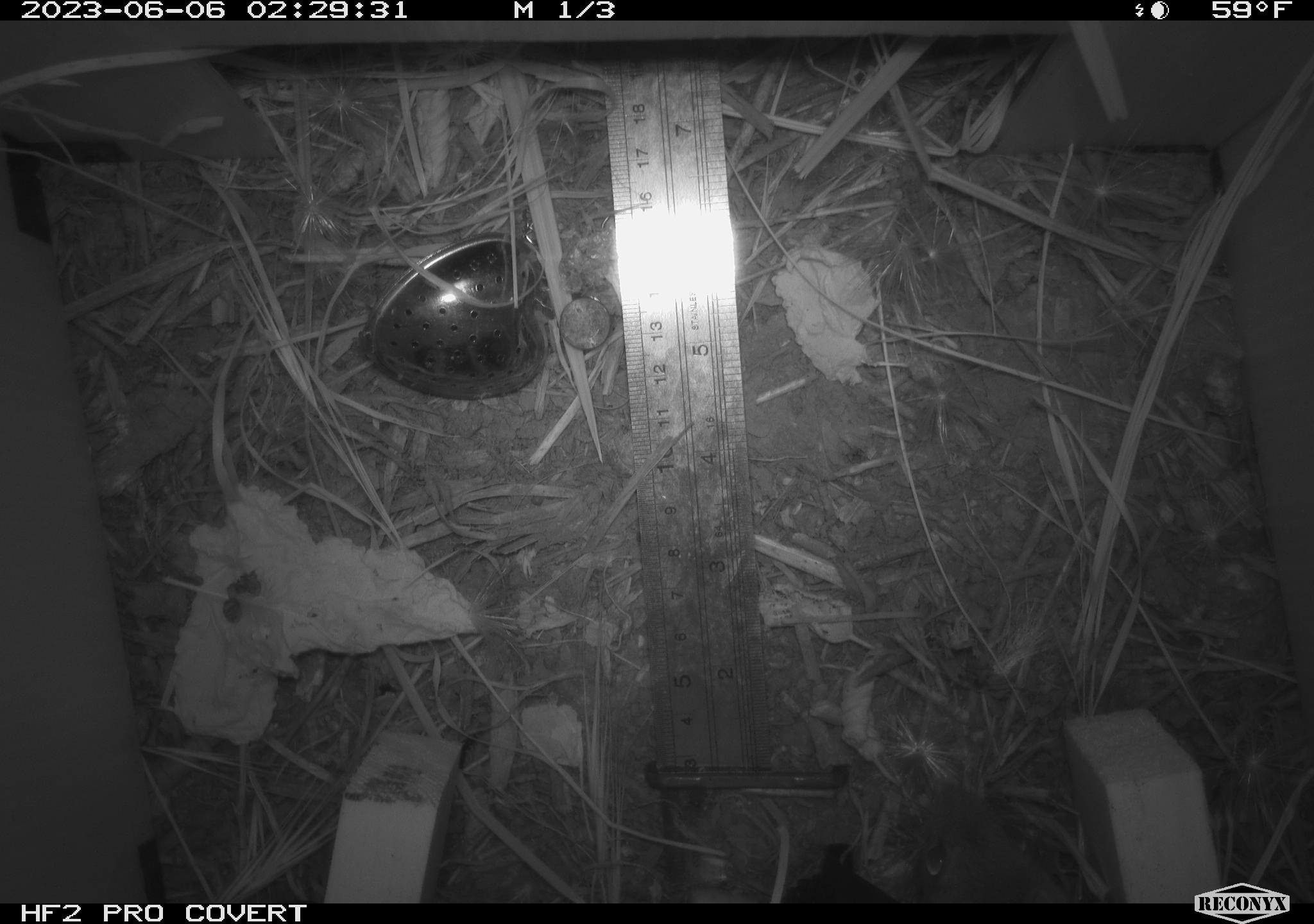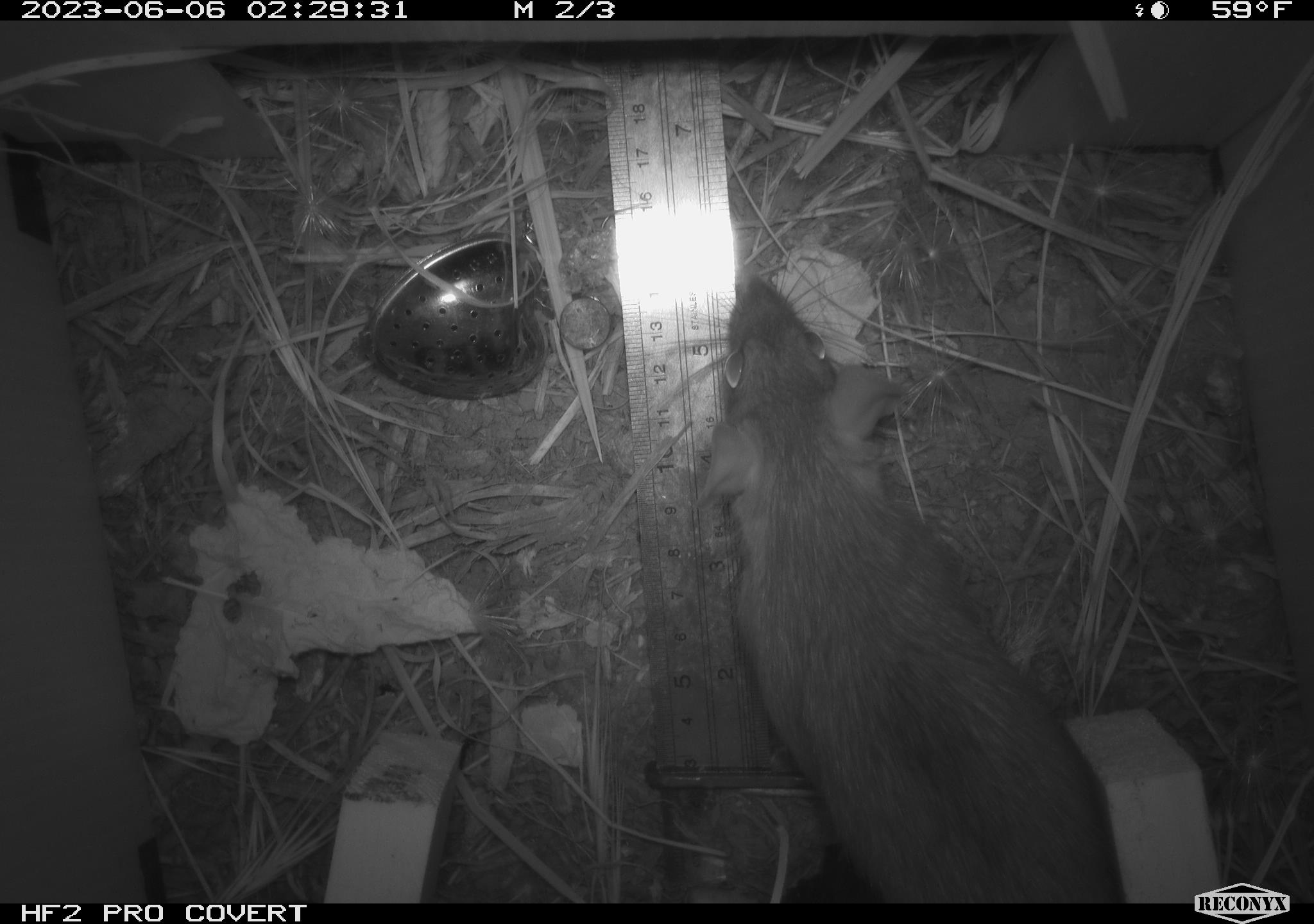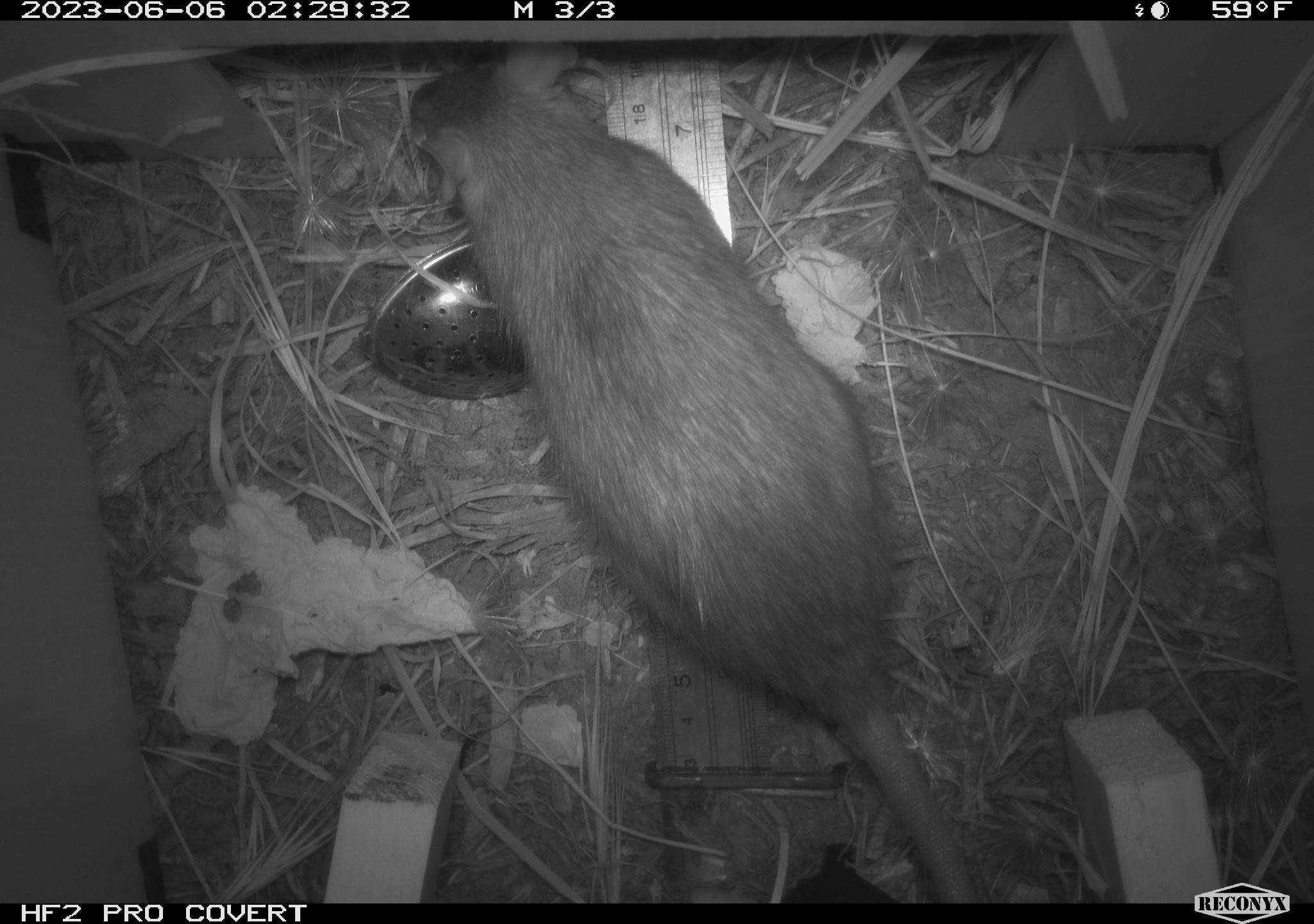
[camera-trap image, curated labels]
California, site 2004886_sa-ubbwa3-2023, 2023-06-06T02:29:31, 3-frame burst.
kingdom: Animalia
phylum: Chordata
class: Mammalia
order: Rodentia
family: Muridae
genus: Rattus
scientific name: Rattus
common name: rat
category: rattus species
Rattus species (rat) (Rattus).